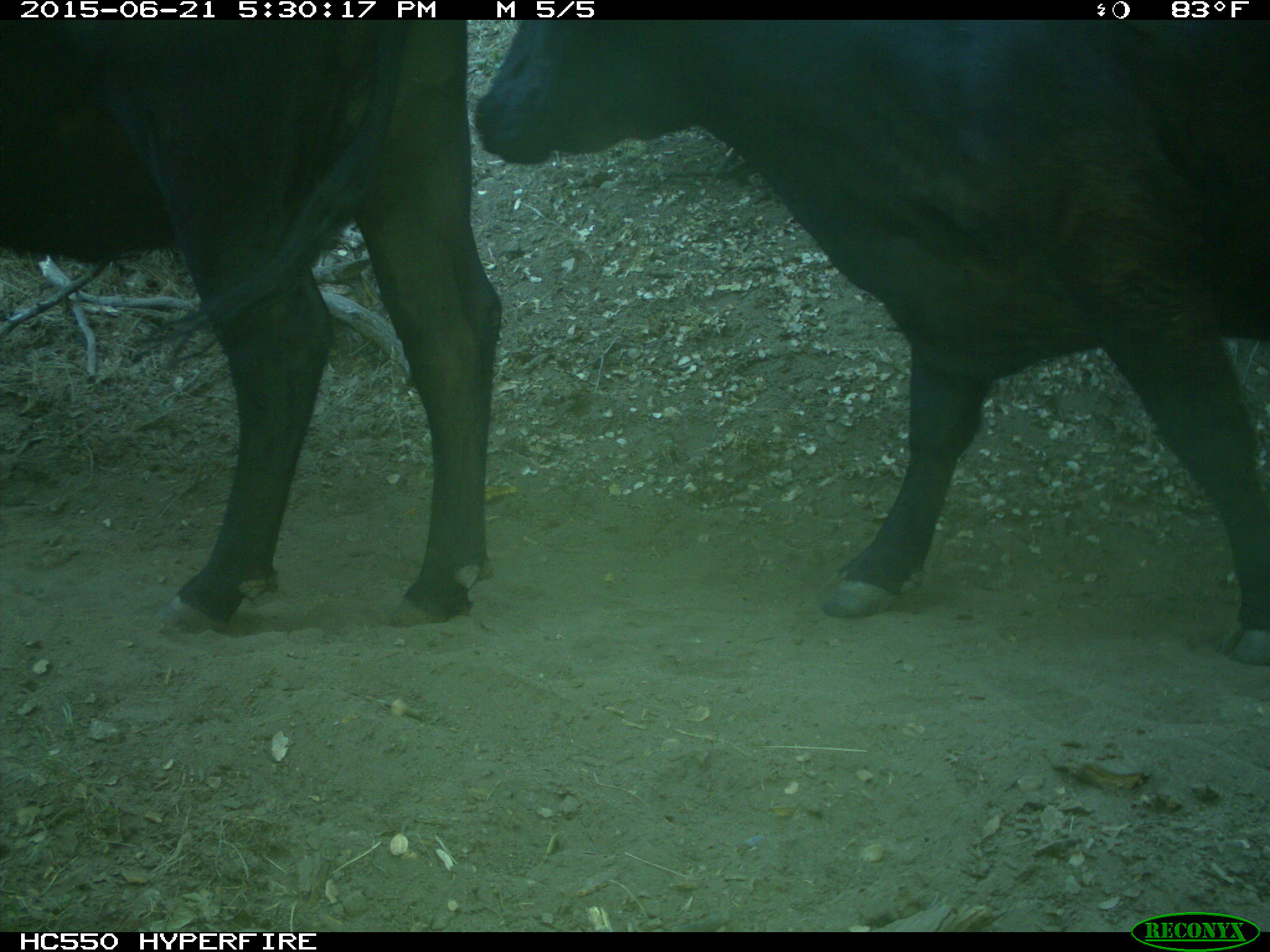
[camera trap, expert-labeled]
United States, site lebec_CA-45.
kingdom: Animalia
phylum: Chordata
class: Mammalia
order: Artiodactyla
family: Bovidae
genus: Bos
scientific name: Bos taurus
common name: domestic cow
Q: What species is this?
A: Bos taurus (domestic cow).